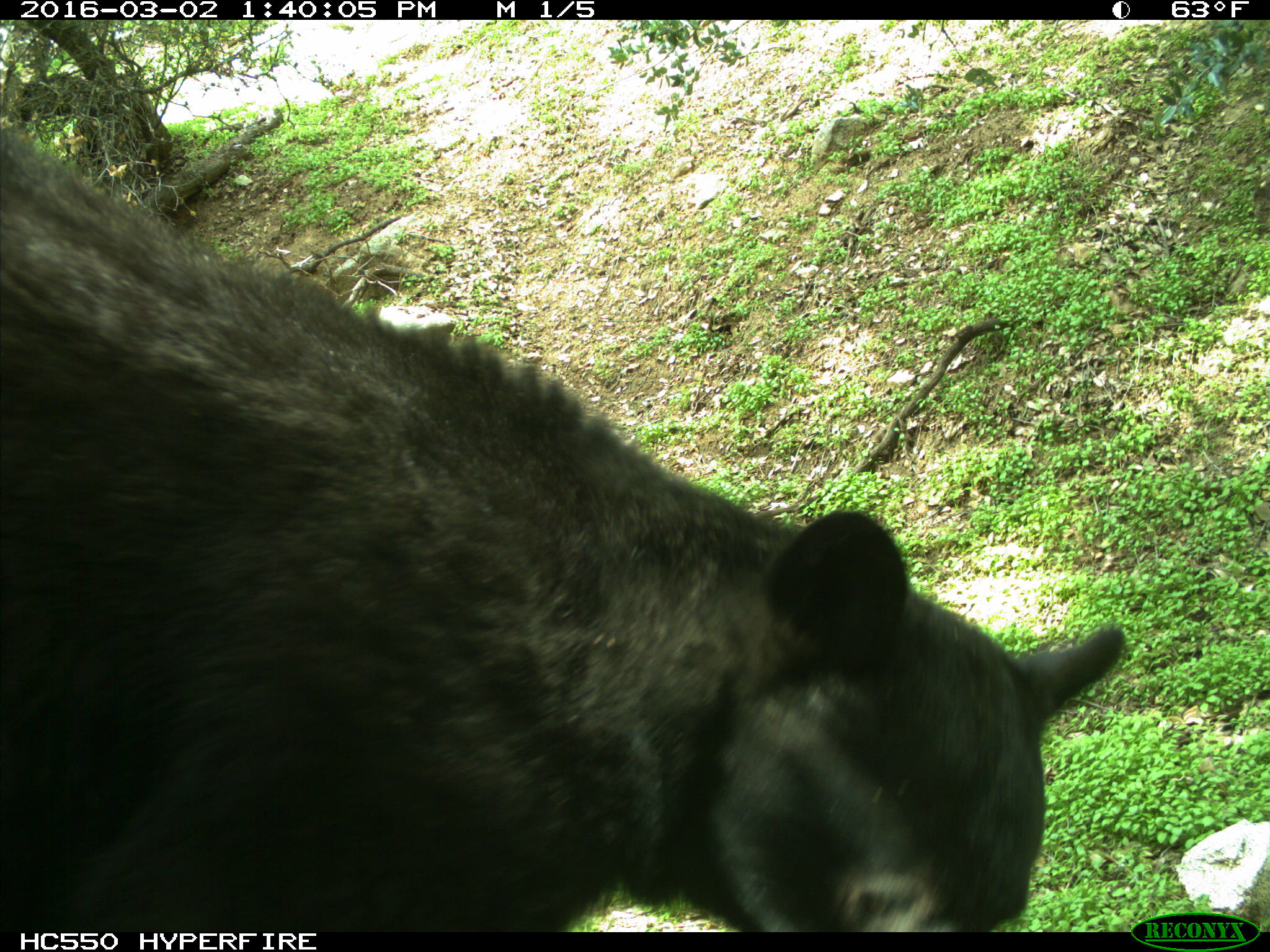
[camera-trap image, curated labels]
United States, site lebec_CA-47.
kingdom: Animalia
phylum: Chordata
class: Mammalia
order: Carnivora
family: Ursidae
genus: Ursus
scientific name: Ursus americanus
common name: american black bear